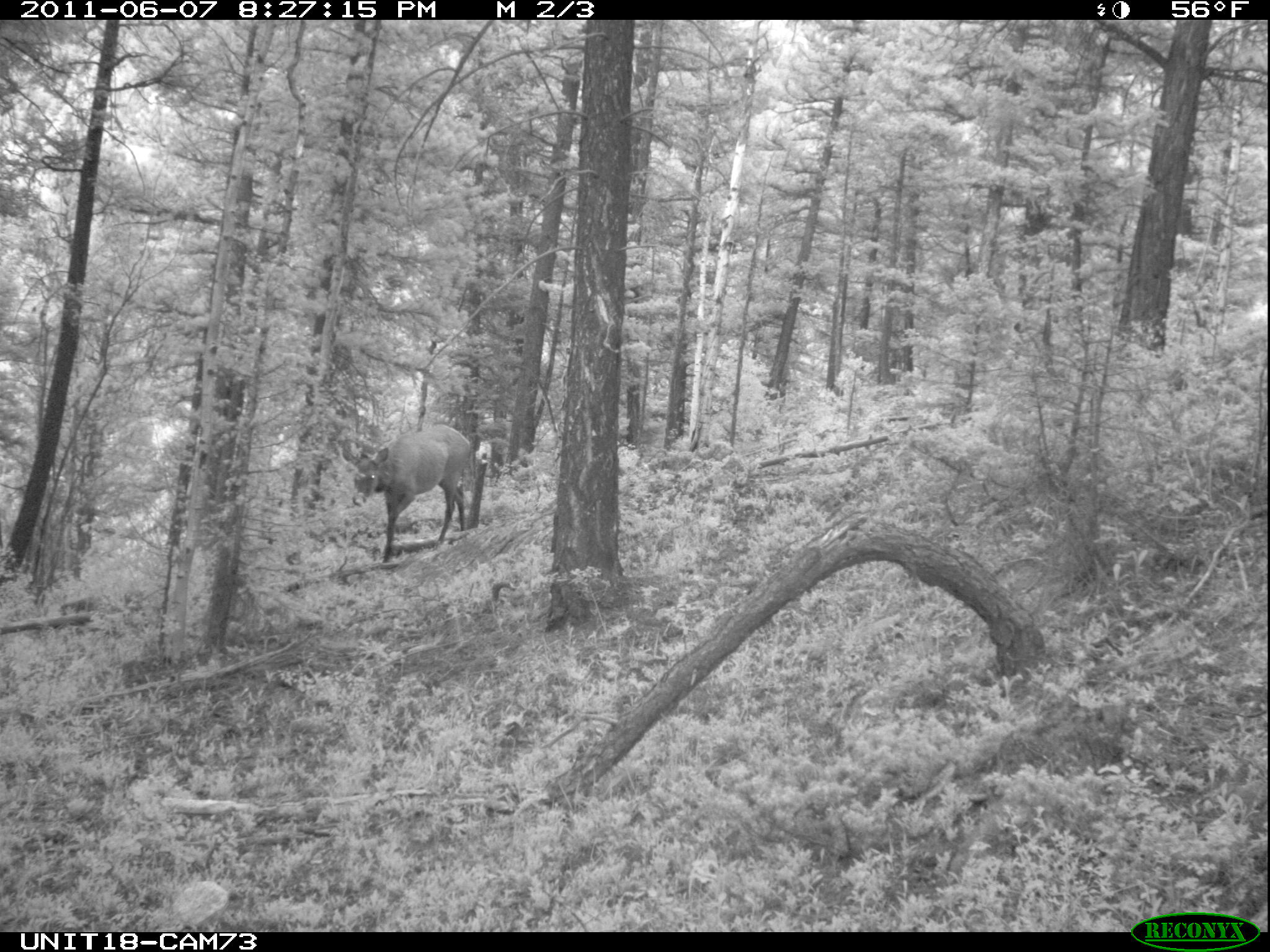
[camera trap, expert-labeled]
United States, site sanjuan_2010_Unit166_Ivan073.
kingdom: Animalia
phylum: Chordata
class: Mammalia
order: Artiodactyla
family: Cervidae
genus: Cervus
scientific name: Cervus elaphus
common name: red deer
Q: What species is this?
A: Cervus elaphus (red deer).